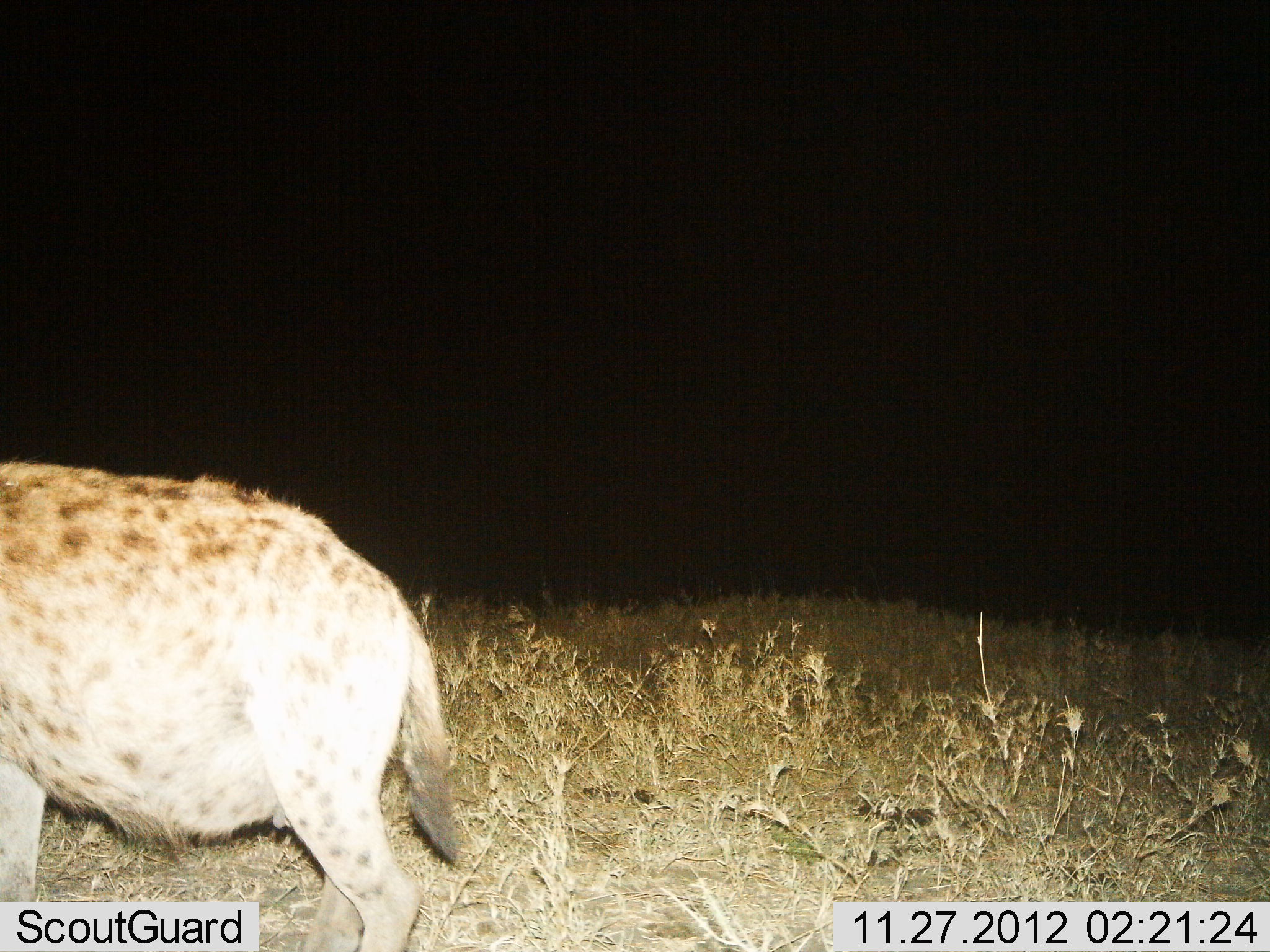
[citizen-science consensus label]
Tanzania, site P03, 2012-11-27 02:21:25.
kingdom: Animalia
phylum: Chordata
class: Mammalia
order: Carnivora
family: Hyaenidae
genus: Crocuta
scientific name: Crocuta crocuta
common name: spotted hyena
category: hyenaspotted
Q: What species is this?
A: Hyenaspotted (spotted hyena) (Crocuta crocuta).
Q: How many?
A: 1.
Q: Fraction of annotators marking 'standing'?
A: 70%.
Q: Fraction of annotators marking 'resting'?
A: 0%.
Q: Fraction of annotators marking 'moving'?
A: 30%.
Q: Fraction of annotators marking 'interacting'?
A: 0%.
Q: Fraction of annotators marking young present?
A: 0%.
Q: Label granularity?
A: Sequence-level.